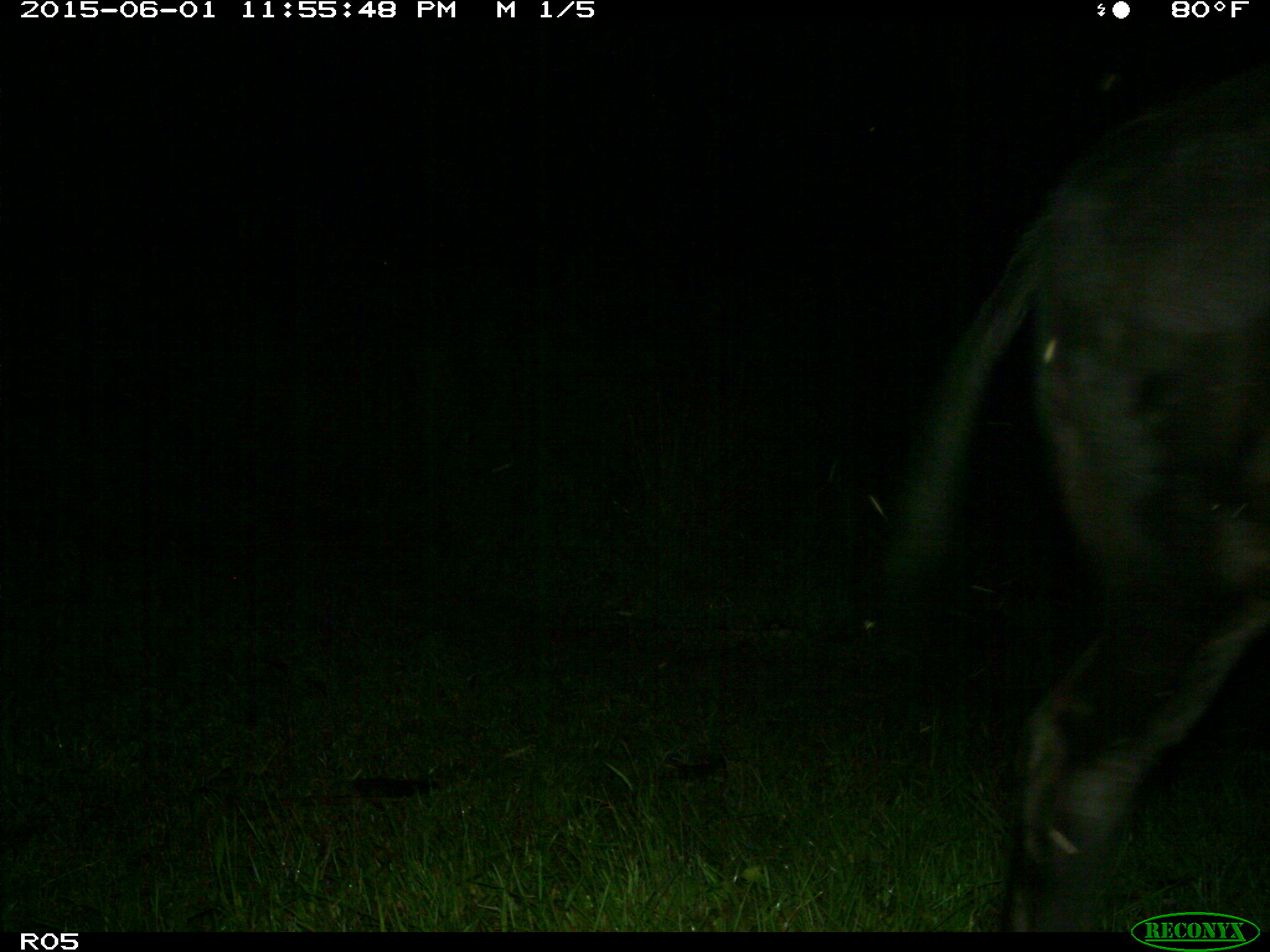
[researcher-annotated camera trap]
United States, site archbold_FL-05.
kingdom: Animalia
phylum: Chordata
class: Mammalia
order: Artiodactyla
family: Bovidae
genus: Bos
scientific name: Bos taurus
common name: domestic cow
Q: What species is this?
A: Bos taurus (domestic cow).